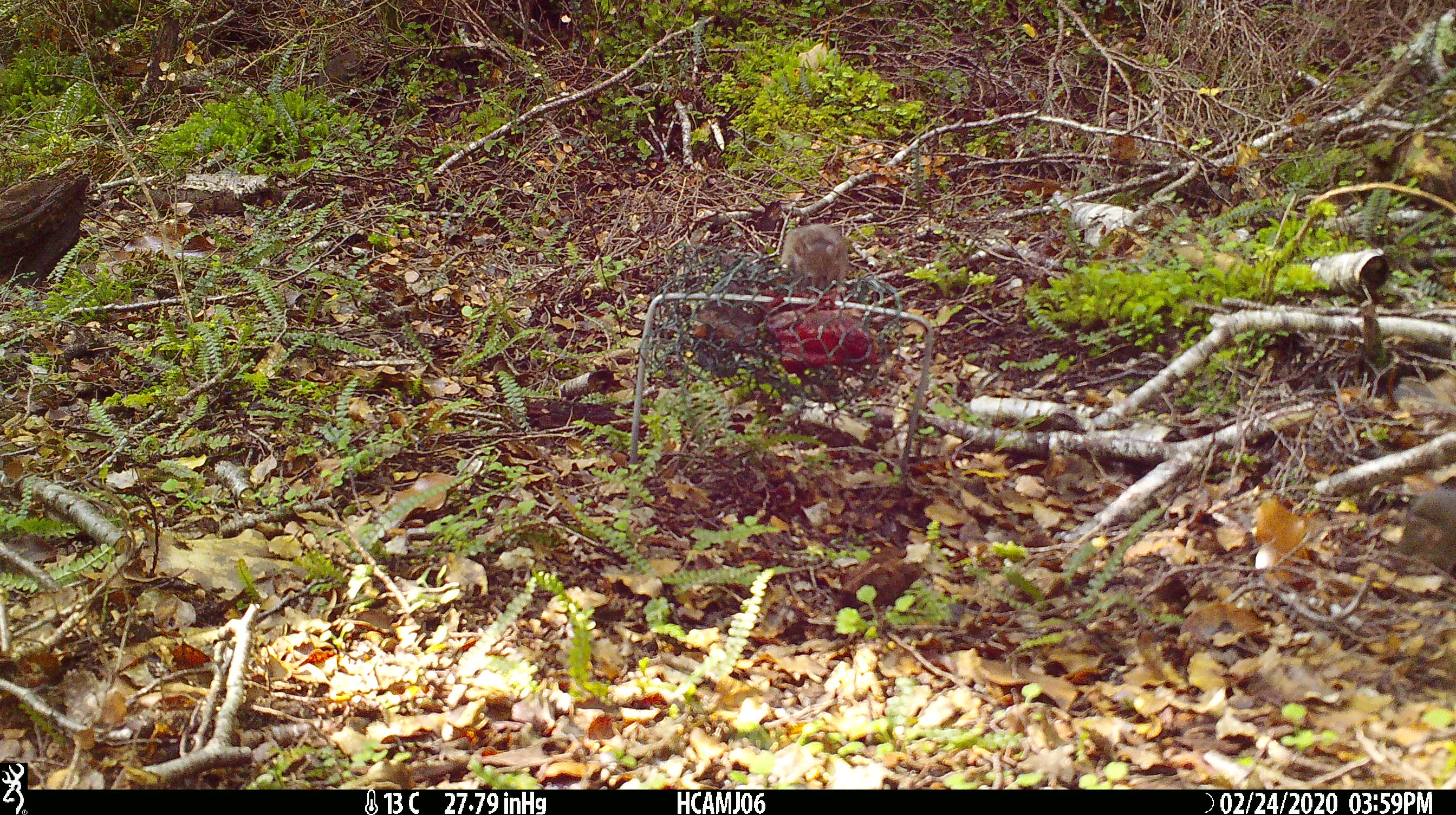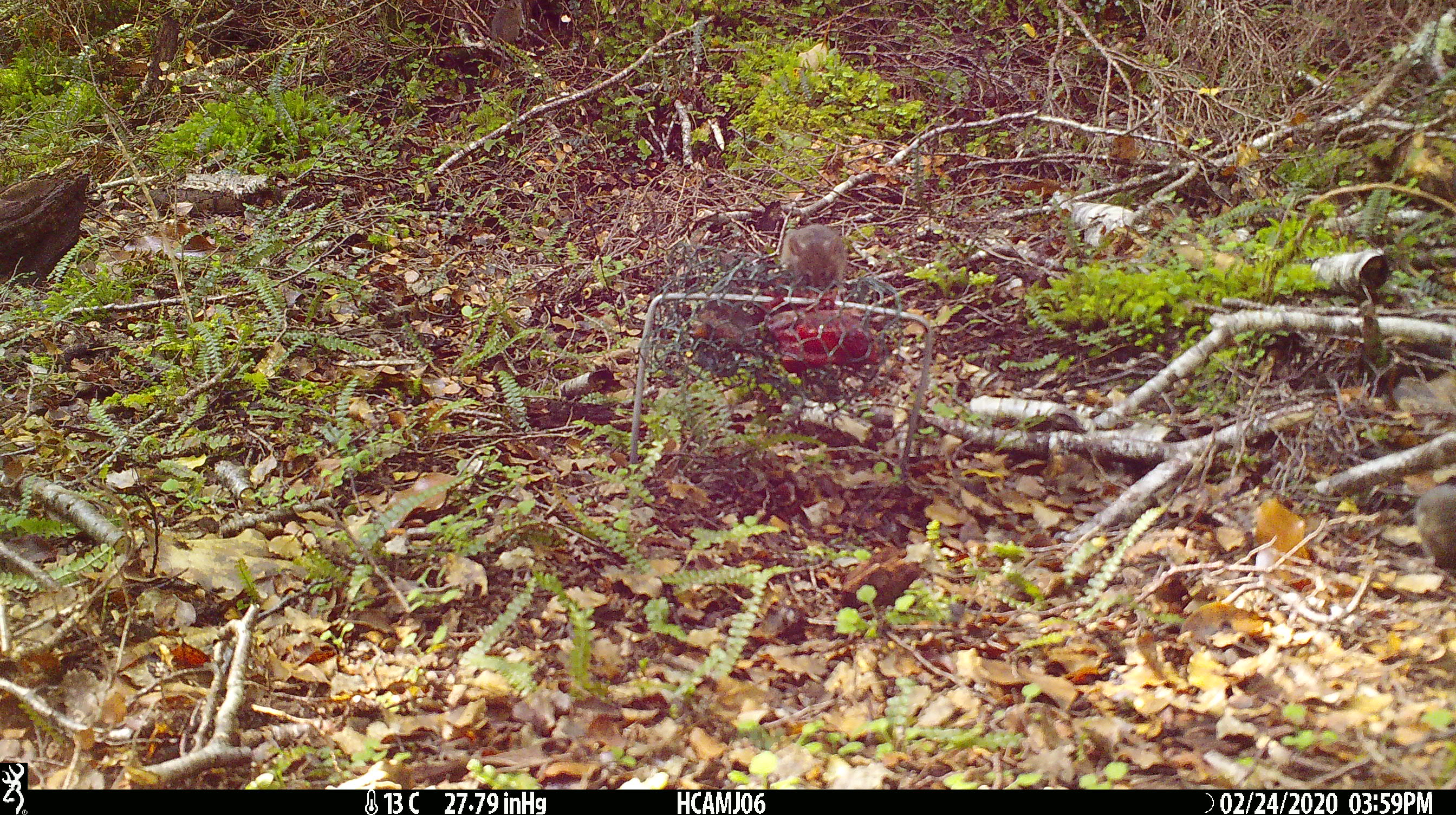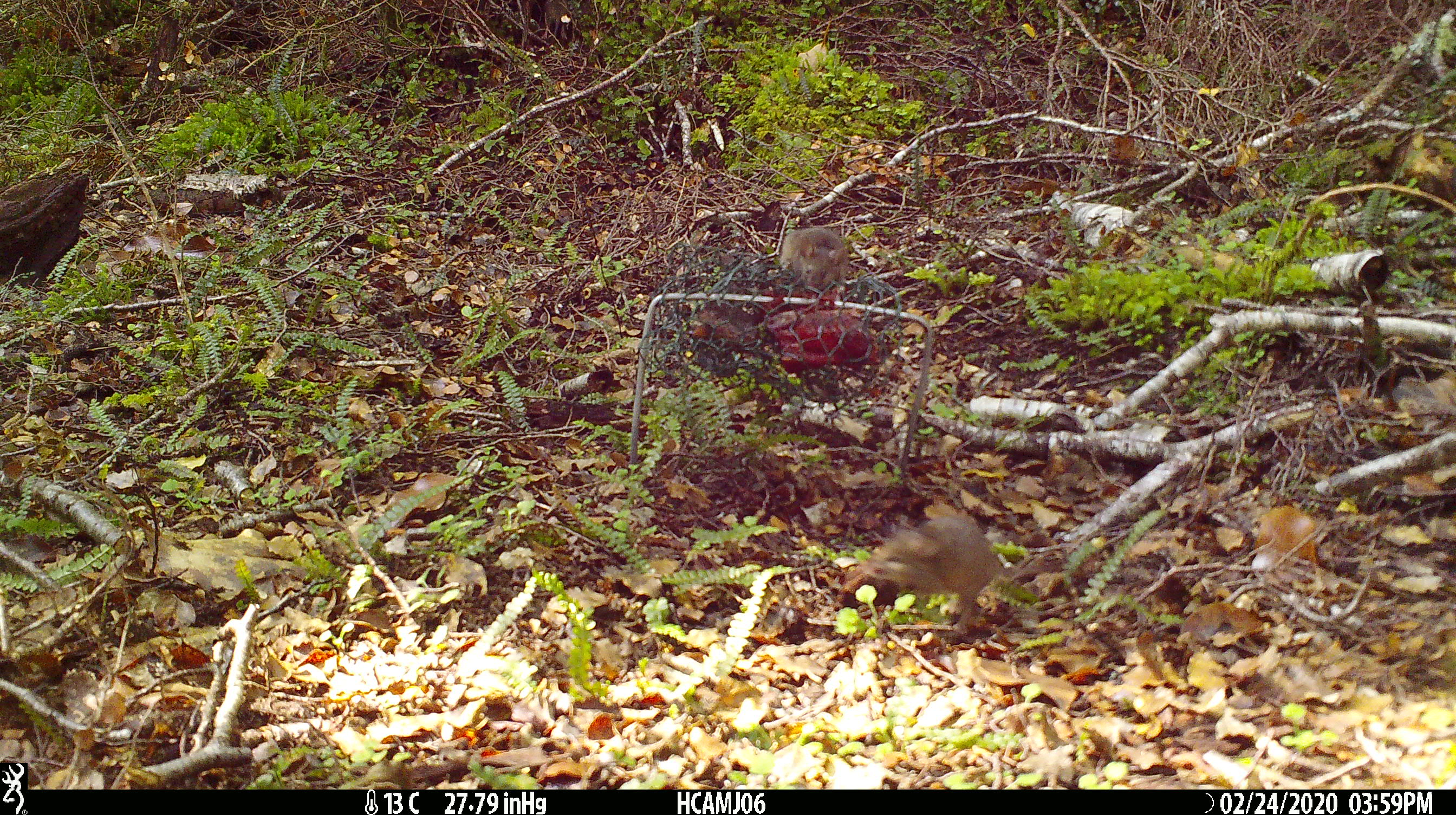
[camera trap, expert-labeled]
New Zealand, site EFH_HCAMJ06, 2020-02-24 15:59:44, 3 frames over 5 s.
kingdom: Animalia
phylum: Chordata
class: Mammalia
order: Rodentia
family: Muridae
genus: Mus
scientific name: Mus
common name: mouse